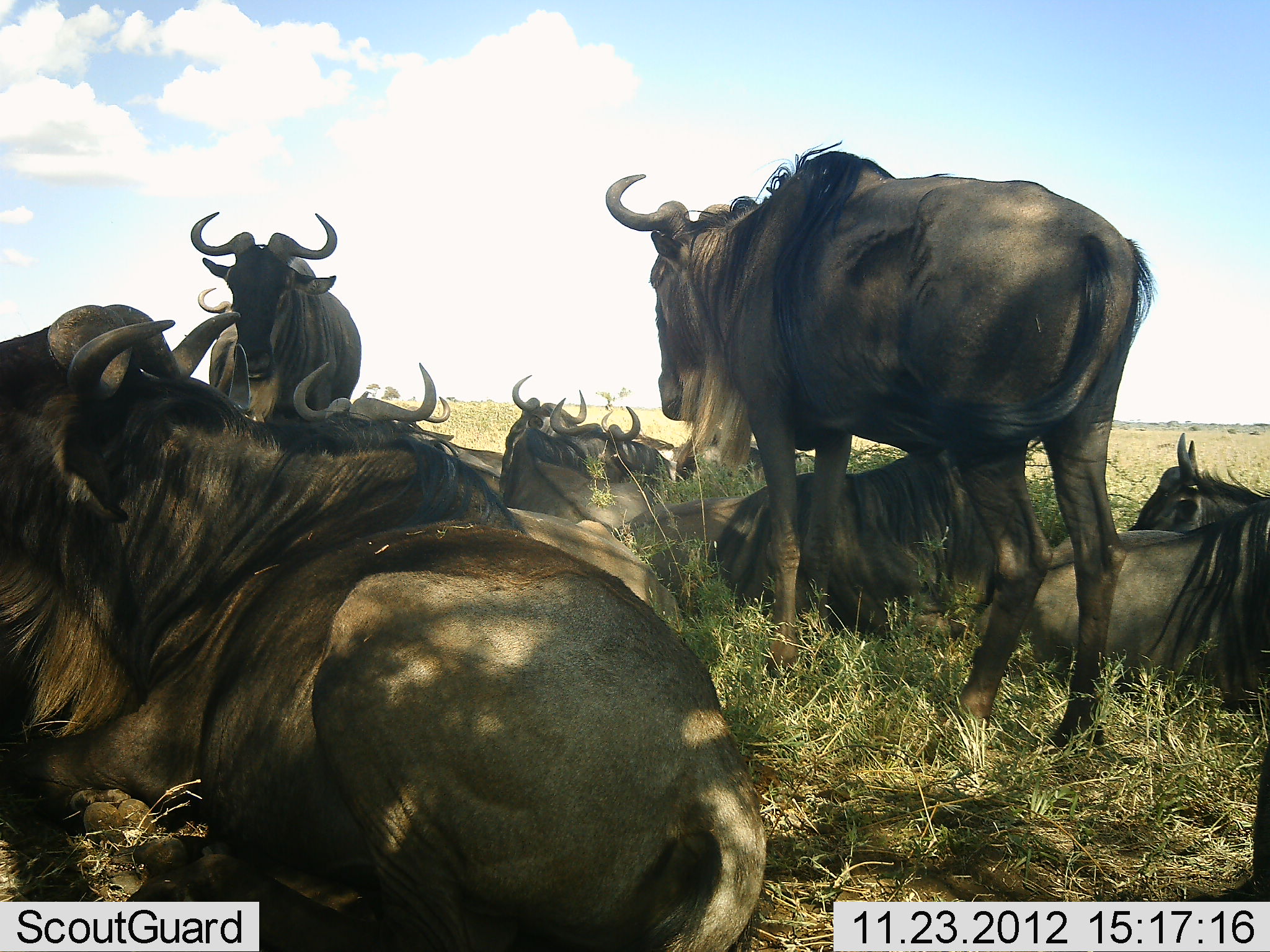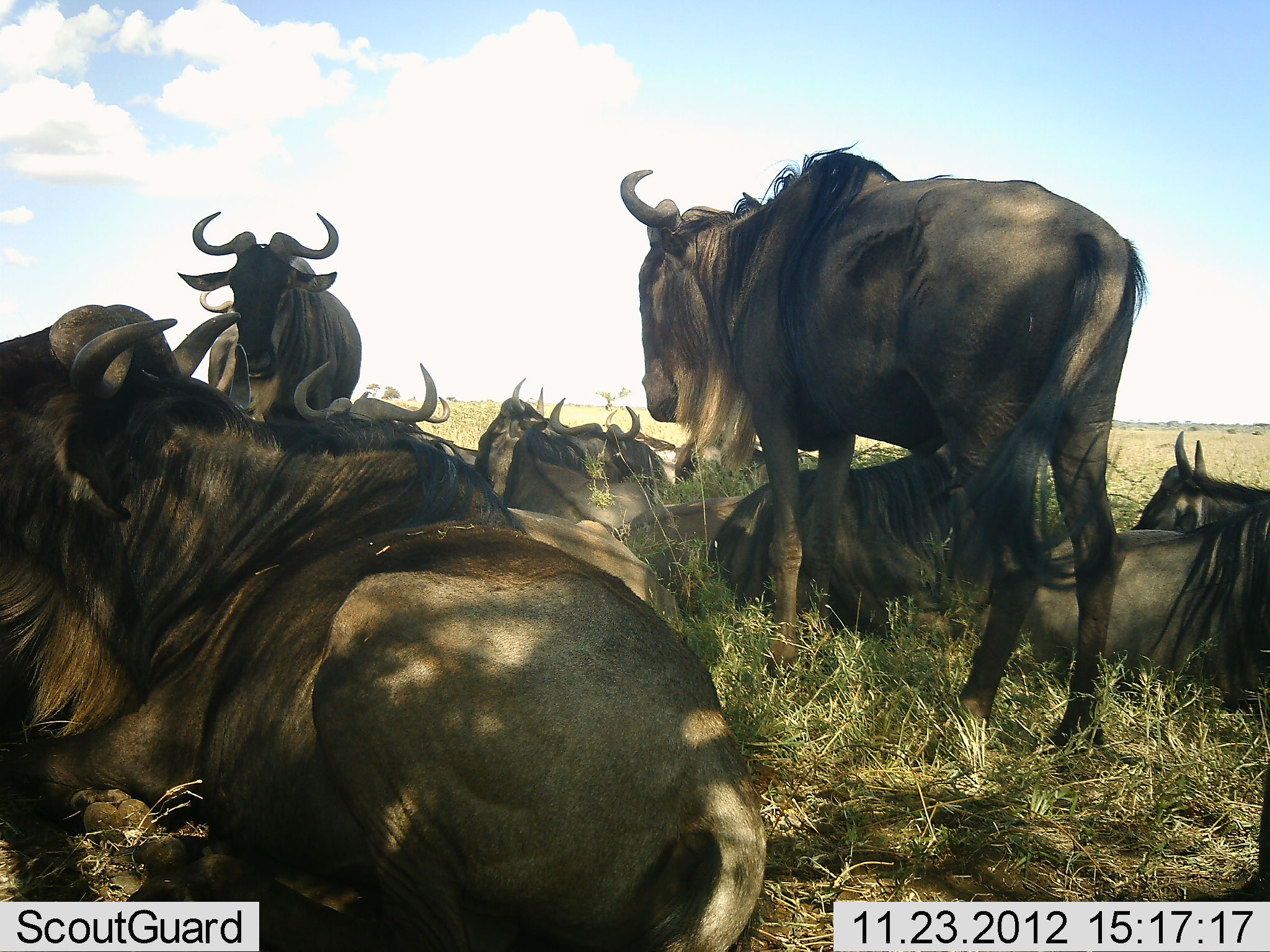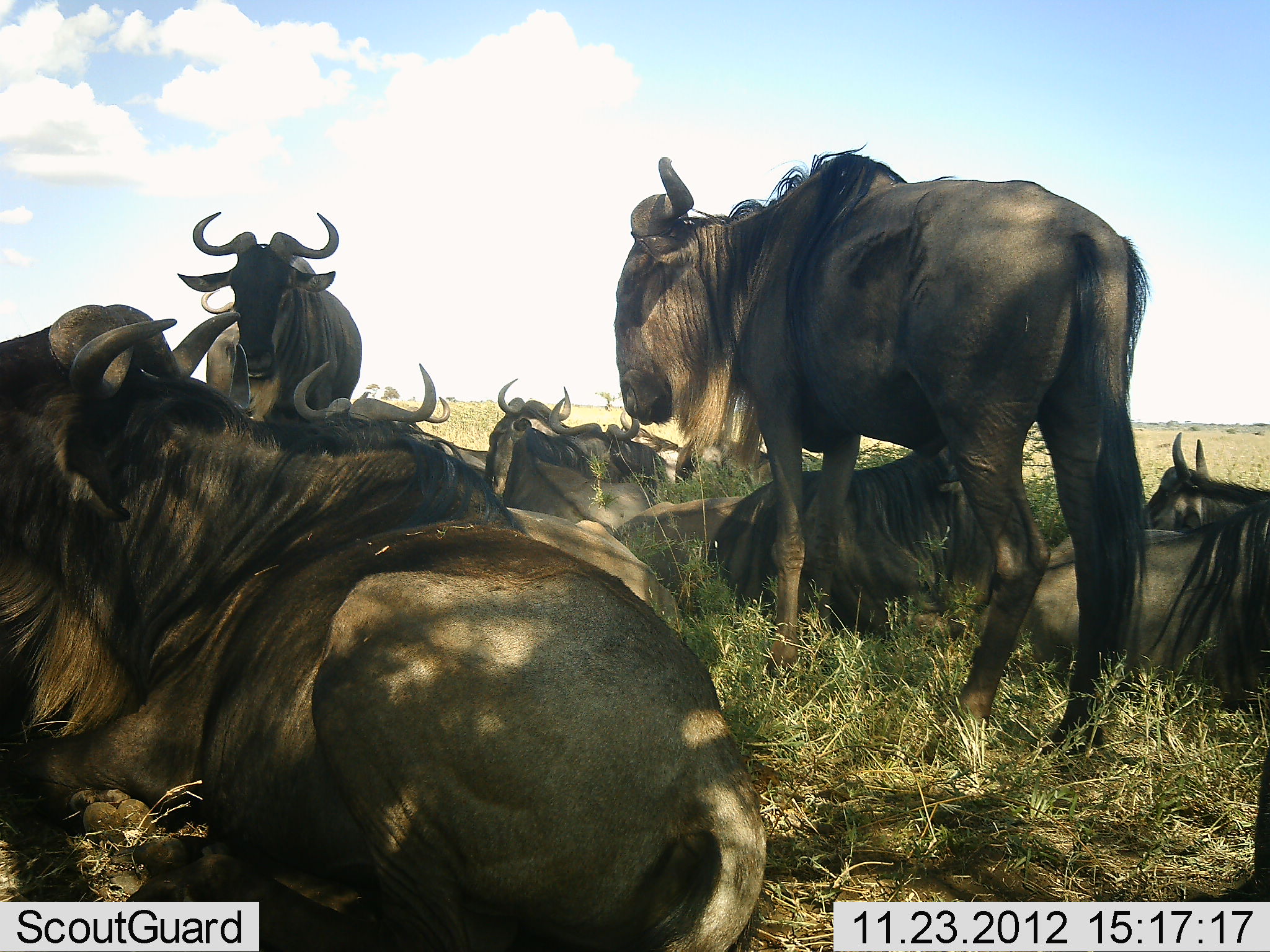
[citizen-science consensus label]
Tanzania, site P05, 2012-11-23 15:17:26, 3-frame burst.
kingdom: Animalia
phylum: Chordata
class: Mammalia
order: Artiodactyla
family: Bovidae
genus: Connochaetes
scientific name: Connochaetes taurinus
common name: blue wildebeest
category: wildebeest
Wildebeest (blue wildebeest) (Connochaetes taurinus), count 11-50. Behavior (volunteer vote fractions): standing 60%, resting 100%, moving 0%, interacting 10%. Young present (vote fraction): 0%. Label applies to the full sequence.